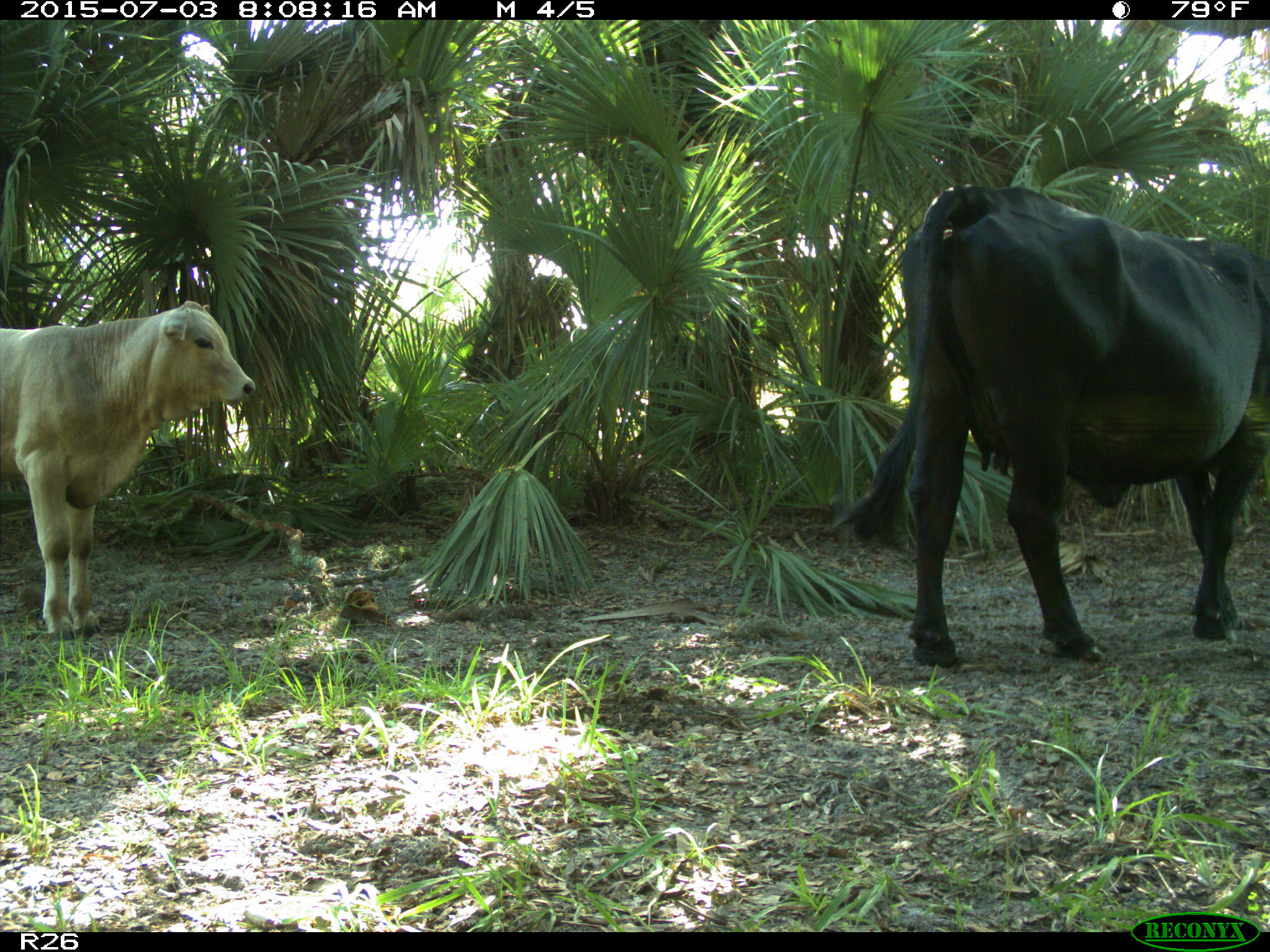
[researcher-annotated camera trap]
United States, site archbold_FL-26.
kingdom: Animalia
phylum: Chordata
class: Mammalia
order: Artiodactyla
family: Bovidae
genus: Bos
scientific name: Bos taurus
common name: domestic cow